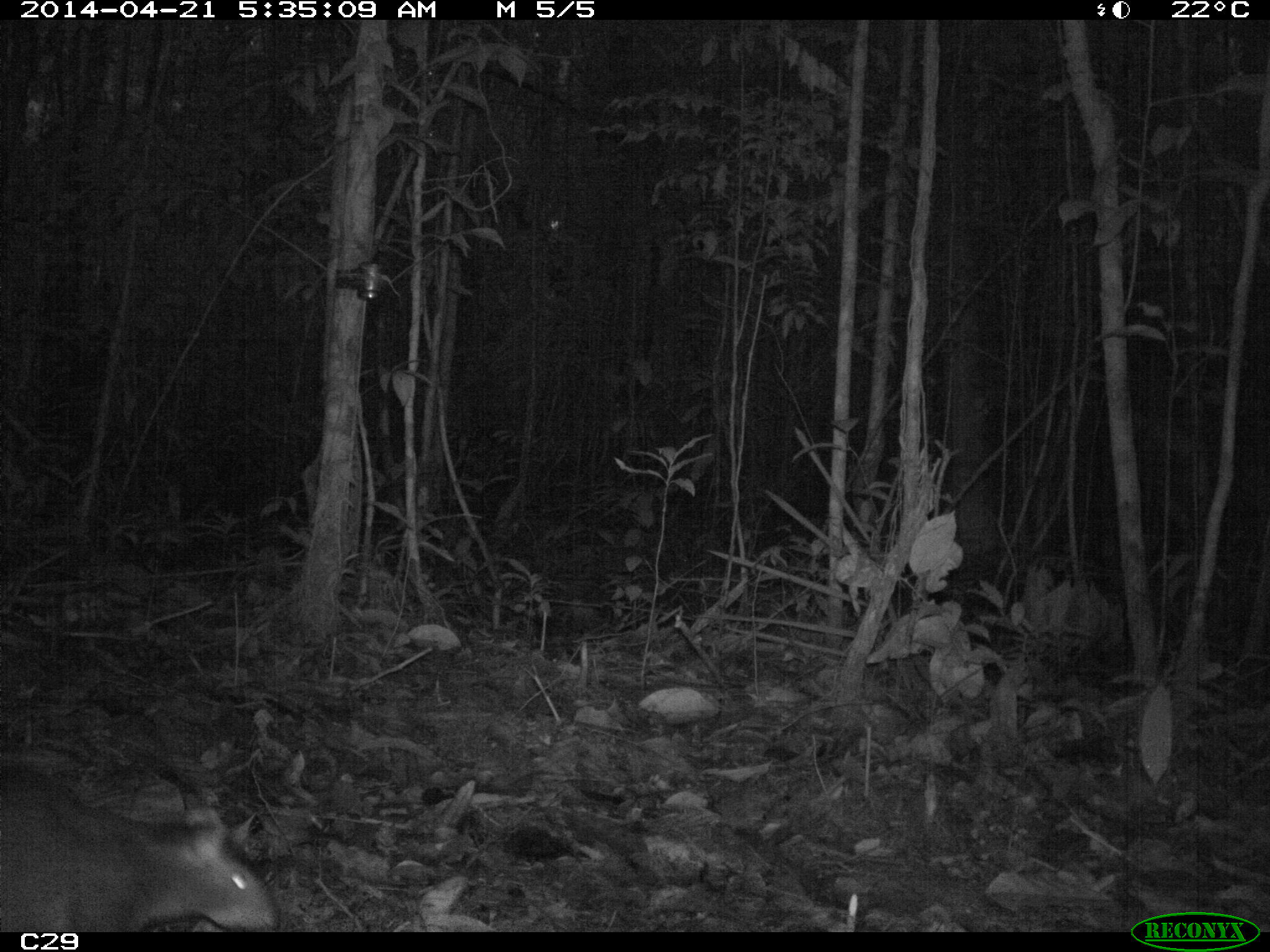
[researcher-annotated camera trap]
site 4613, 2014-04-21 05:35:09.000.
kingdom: Animalia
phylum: Chordata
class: Mammalia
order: Rodentia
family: Dasyproctidae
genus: Dasyprocta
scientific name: Dasyprocta leporina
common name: red-rumped agouti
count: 1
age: adult